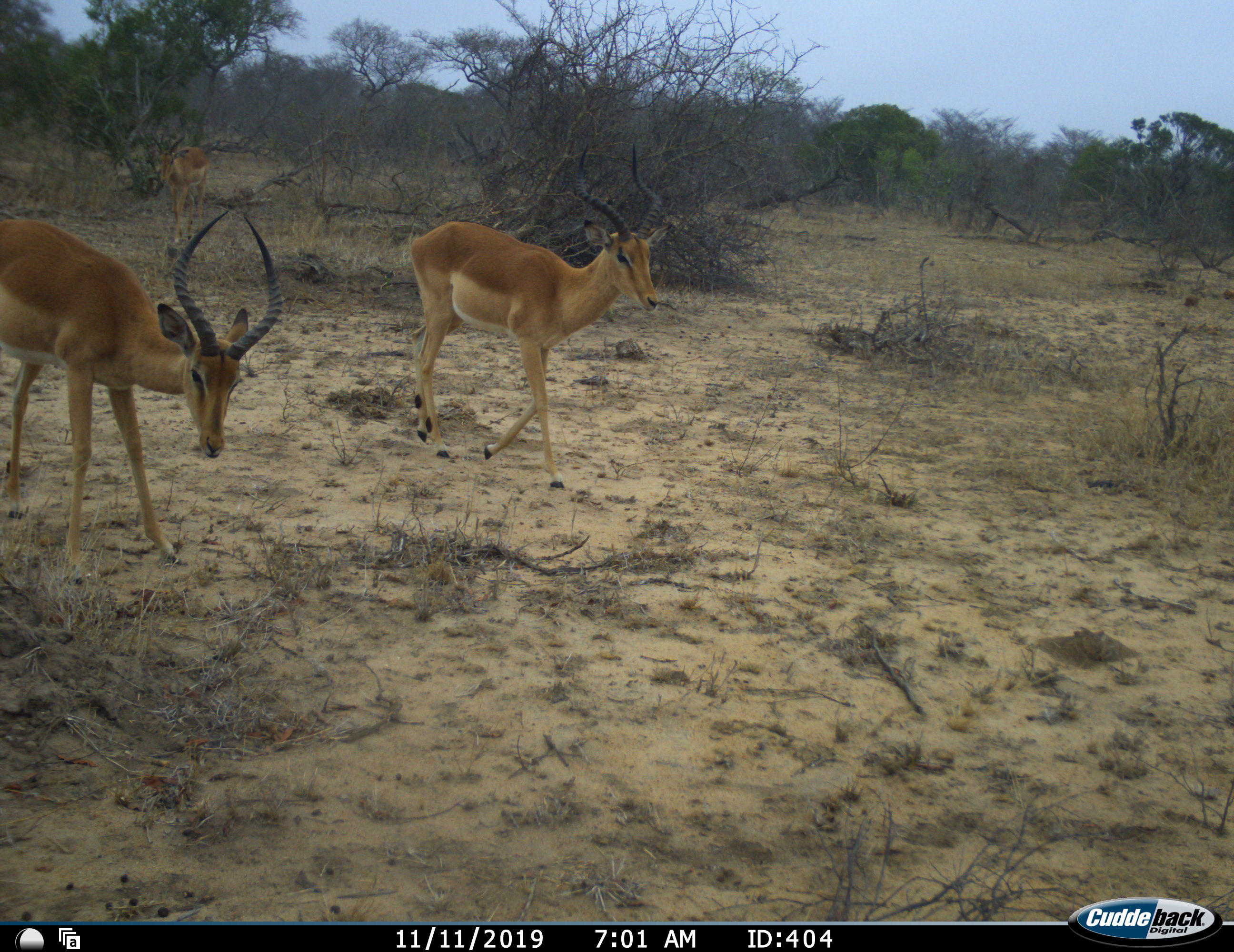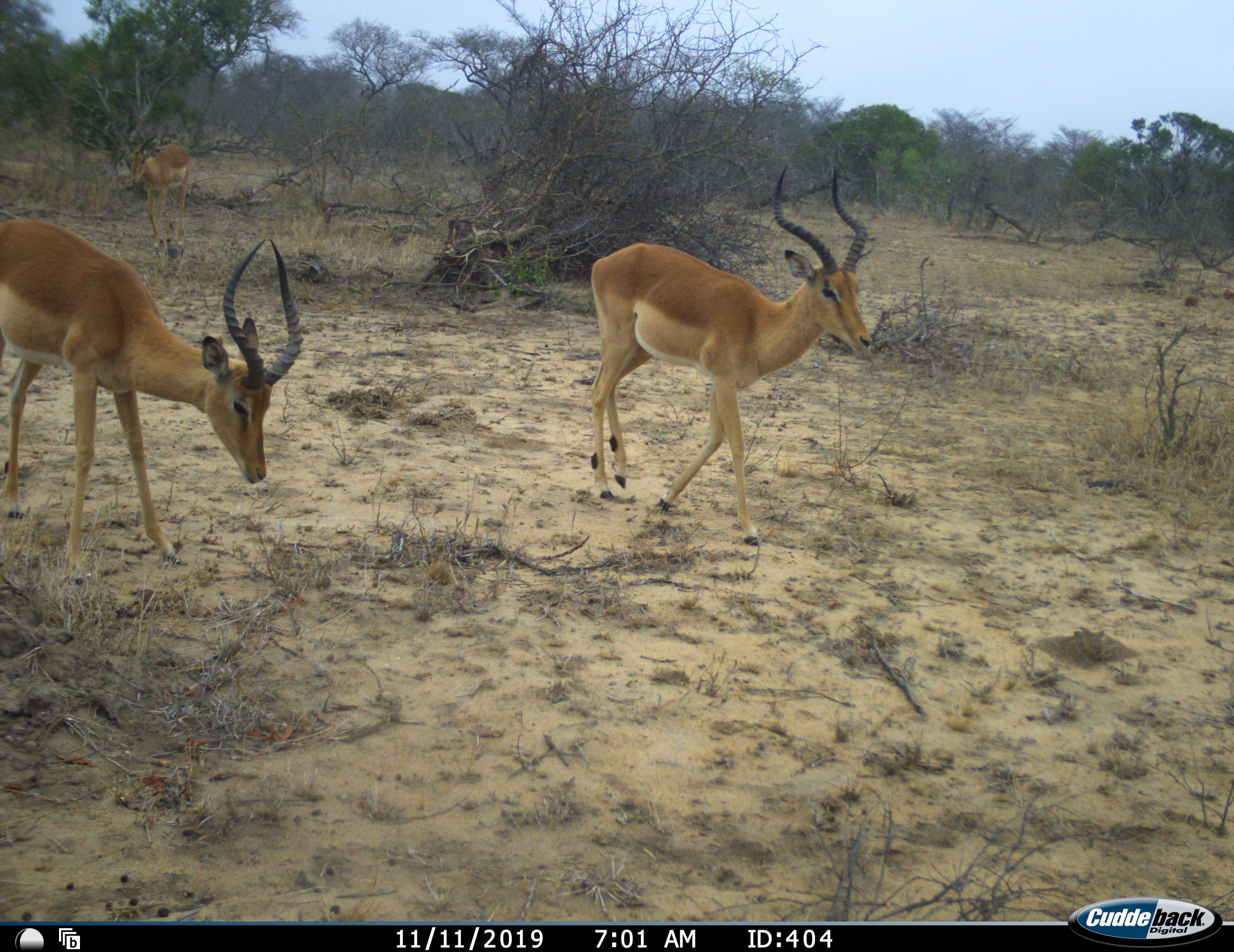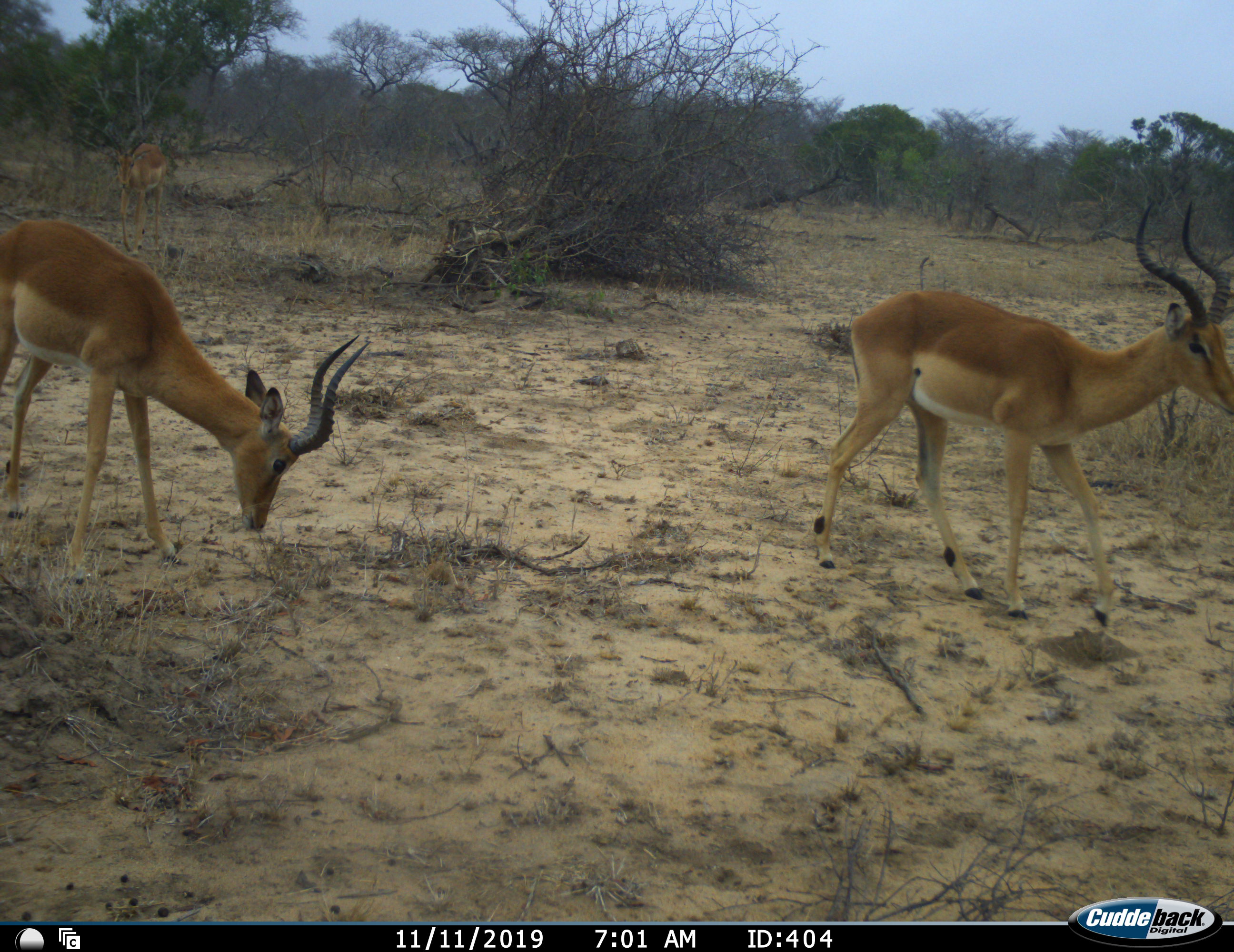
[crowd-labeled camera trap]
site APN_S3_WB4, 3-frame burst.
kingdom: Animalia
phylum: Chordata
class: Mammalia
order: Artiodactyla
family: Bovidae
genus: Aepyceros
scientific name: Aepyceros melampus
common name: impala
Impala (Aepyceros melampus), count 3. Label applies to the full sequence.